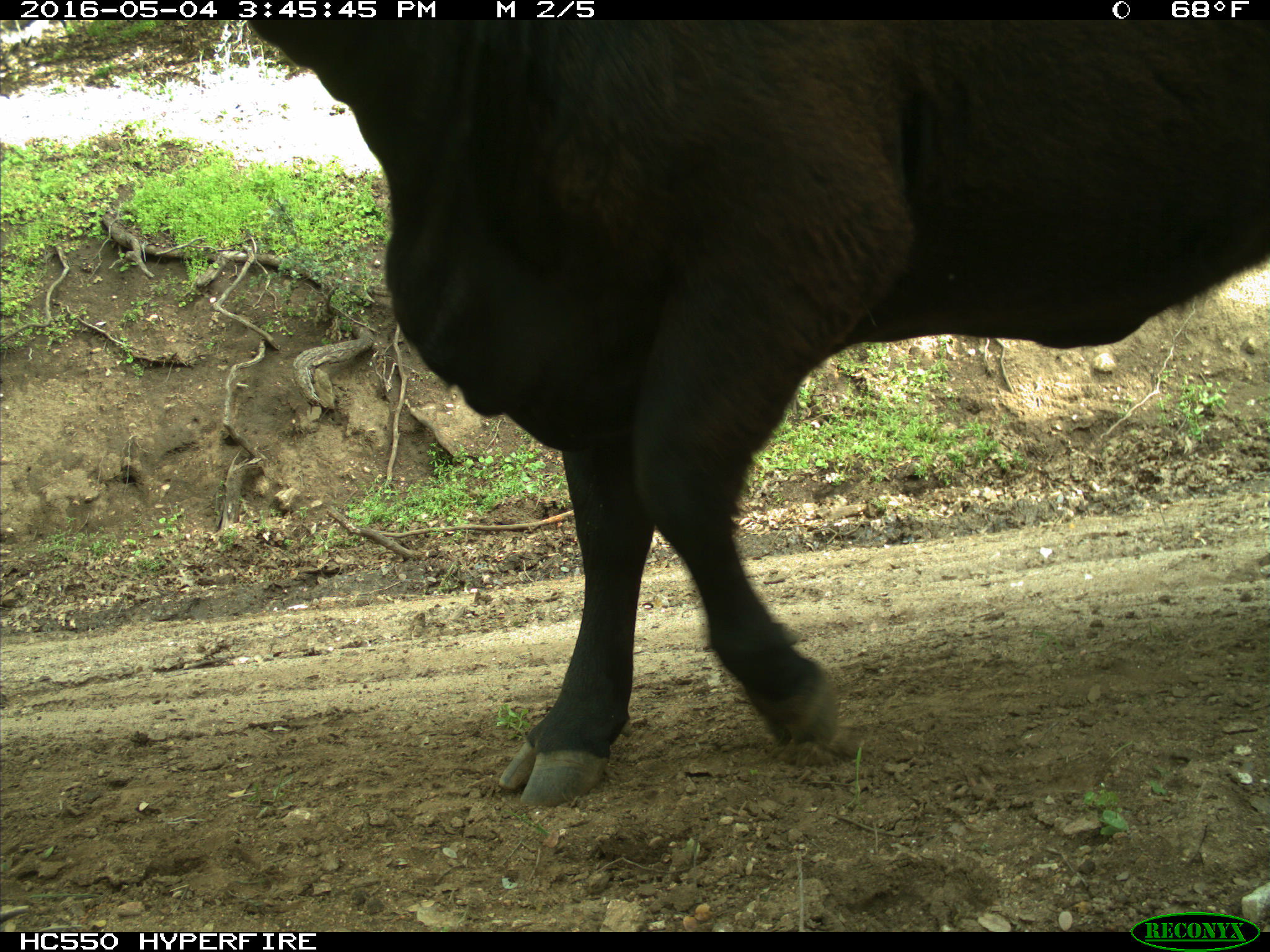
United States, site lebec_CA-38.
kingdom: Animalia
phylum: Chordata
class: Mammalia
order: Artiodactyla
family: Bovidae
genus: Bos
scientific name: Bos taurus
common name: domestic cow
Bos taurus (domestic cow).